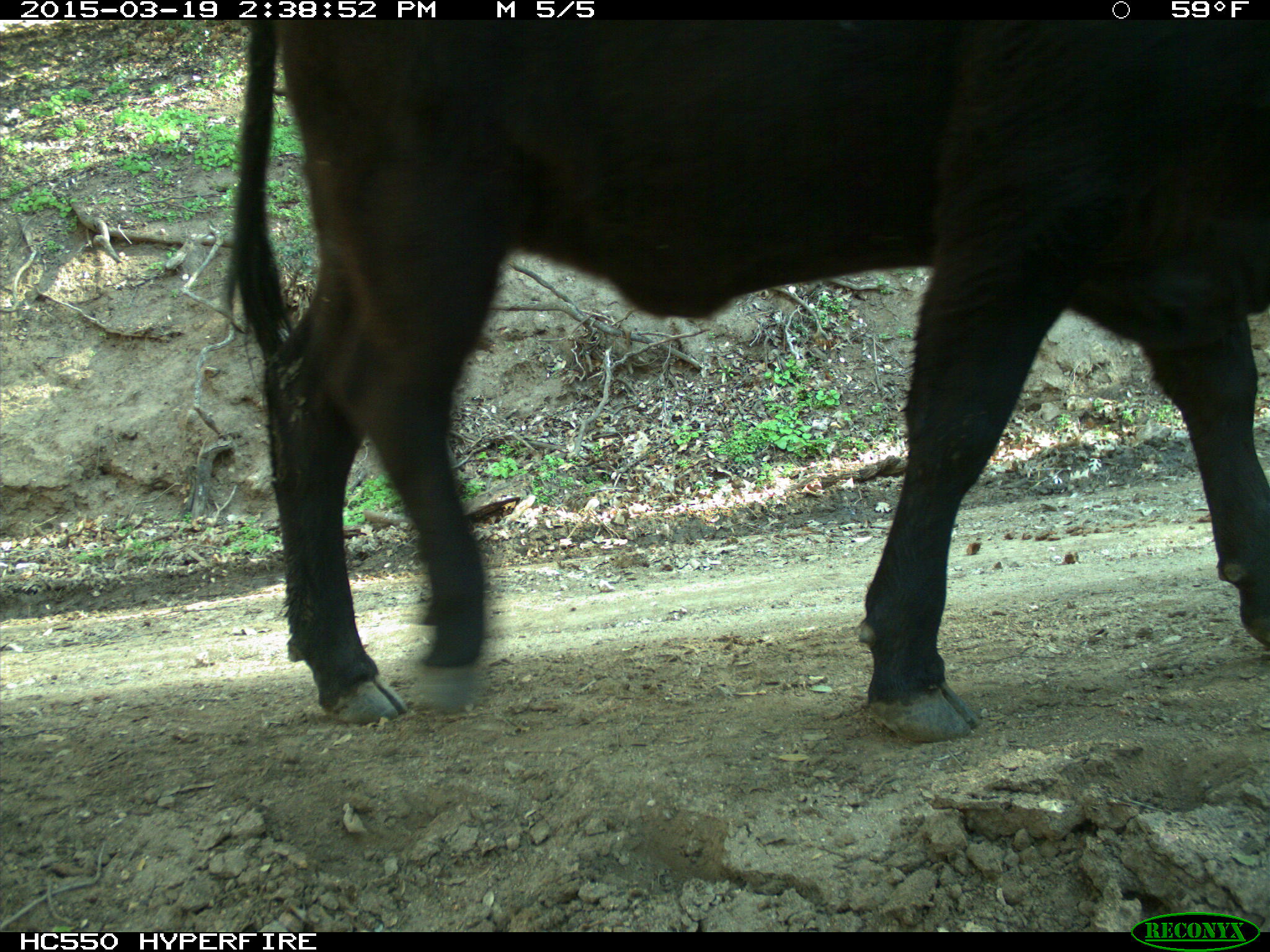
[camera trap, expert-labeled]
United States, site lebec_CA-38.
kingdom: Animalia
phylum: Chordata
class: Mammalia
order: Artiodactyla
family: Bovidae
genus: Bos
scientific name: Bos taurus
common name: domestic cow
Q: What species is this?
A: Bos taurus (domestic cow).